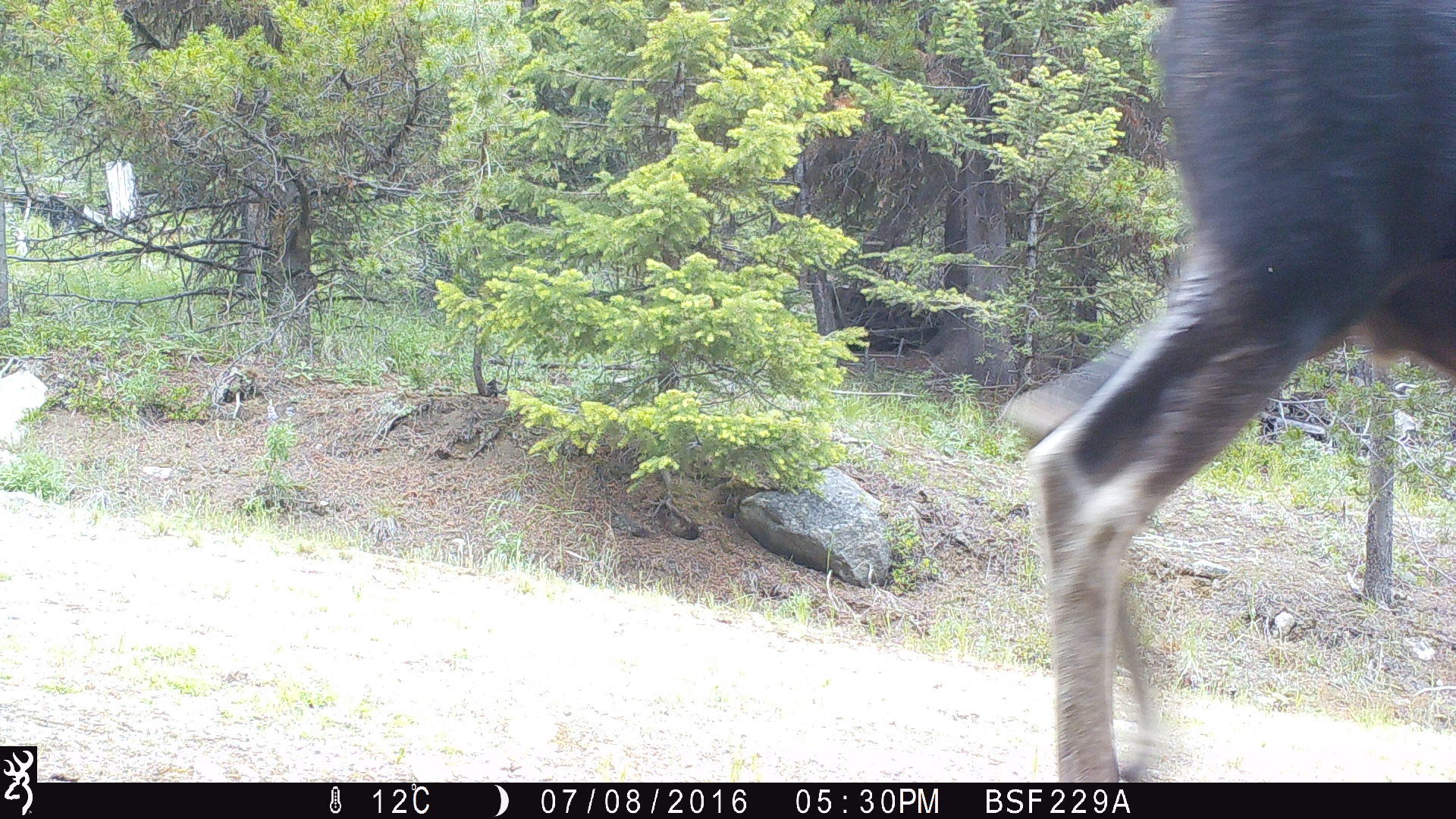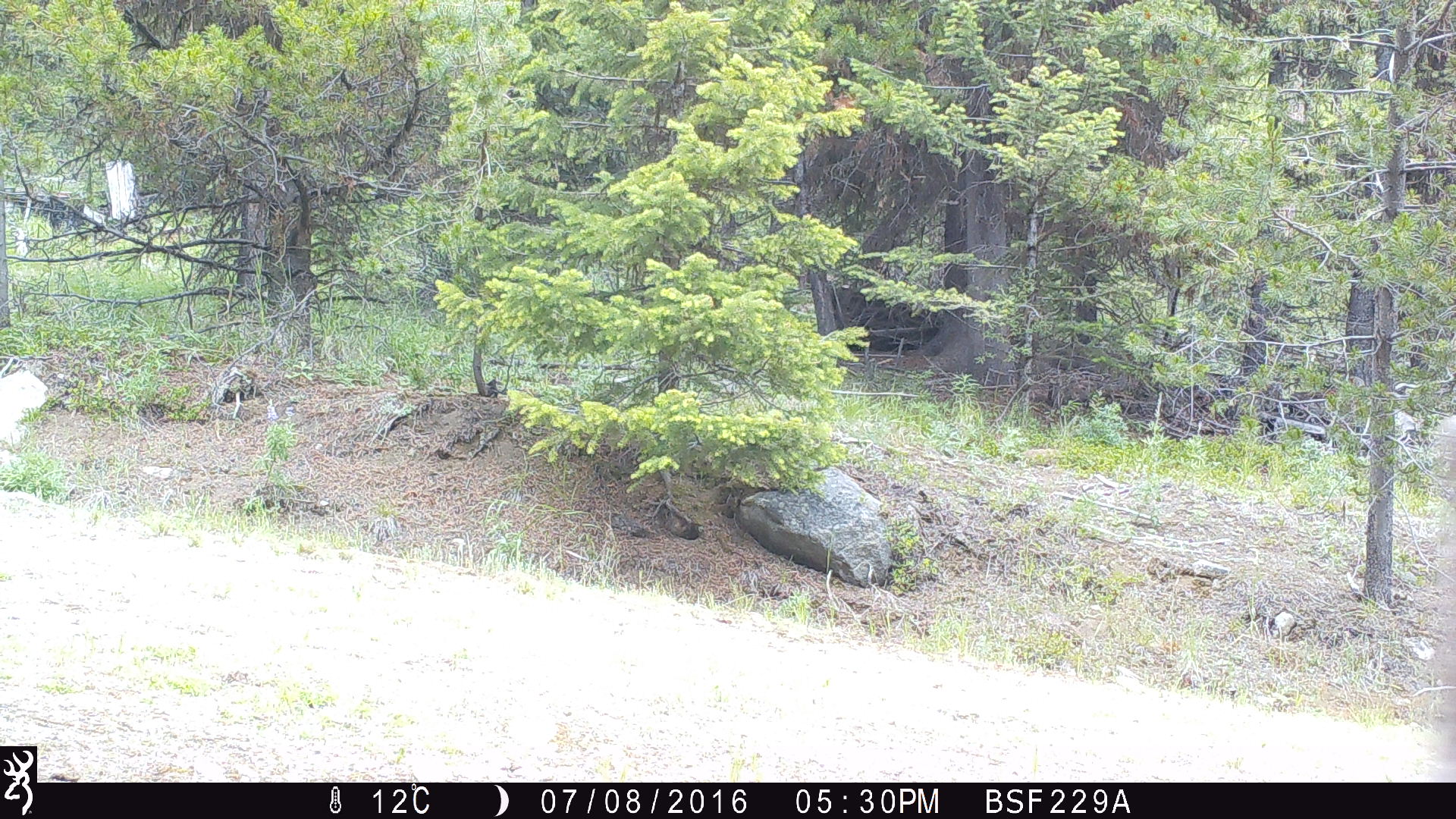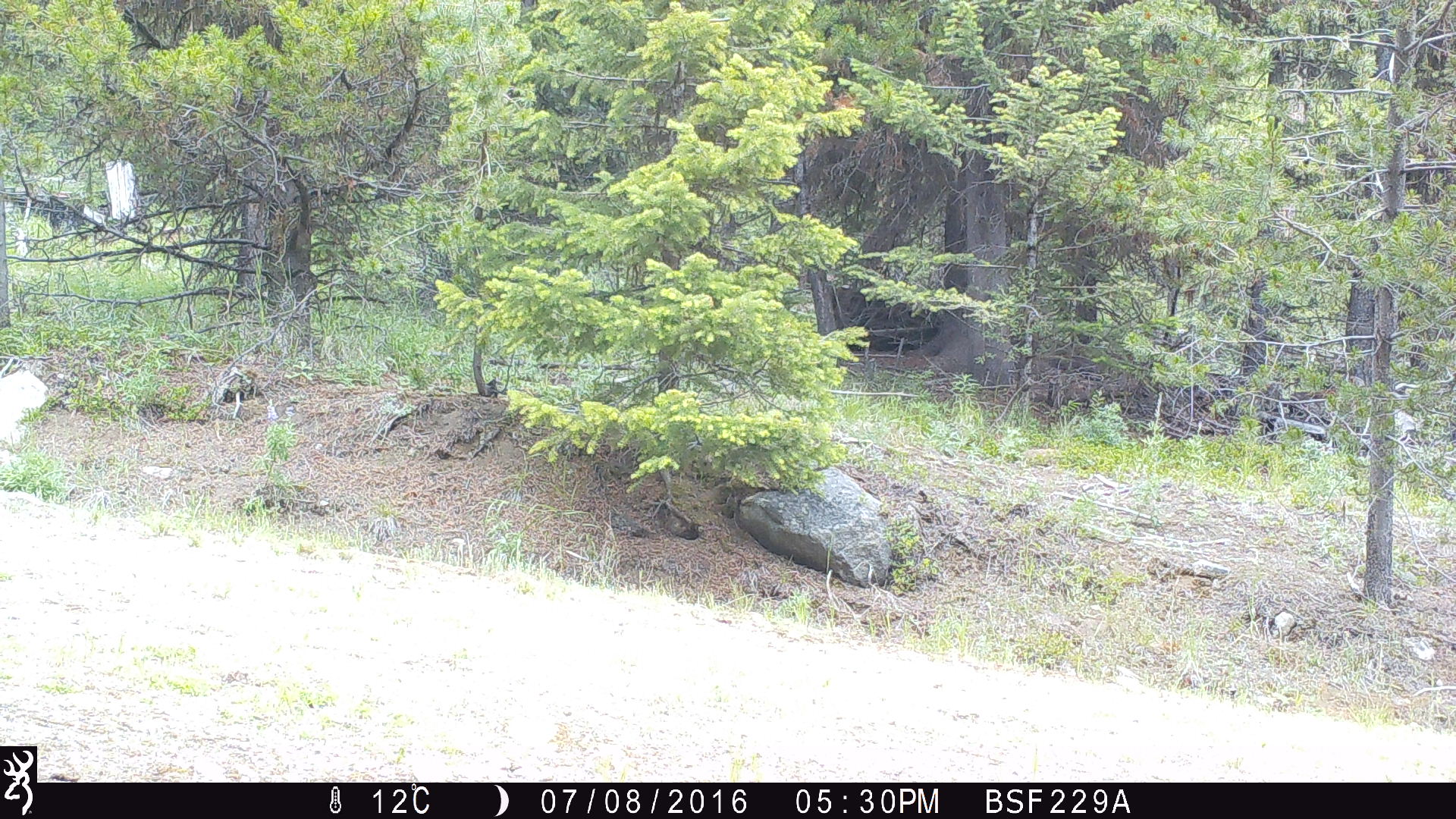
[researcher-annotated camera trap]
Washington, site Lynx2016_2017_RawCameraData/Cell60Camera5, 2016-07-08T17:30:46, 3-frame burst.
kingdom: Animalia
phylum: Chordata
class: Mammalia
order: Artiodactyla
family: Cervidae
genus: Alces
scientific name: Alces alces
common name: moose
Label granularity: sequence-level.